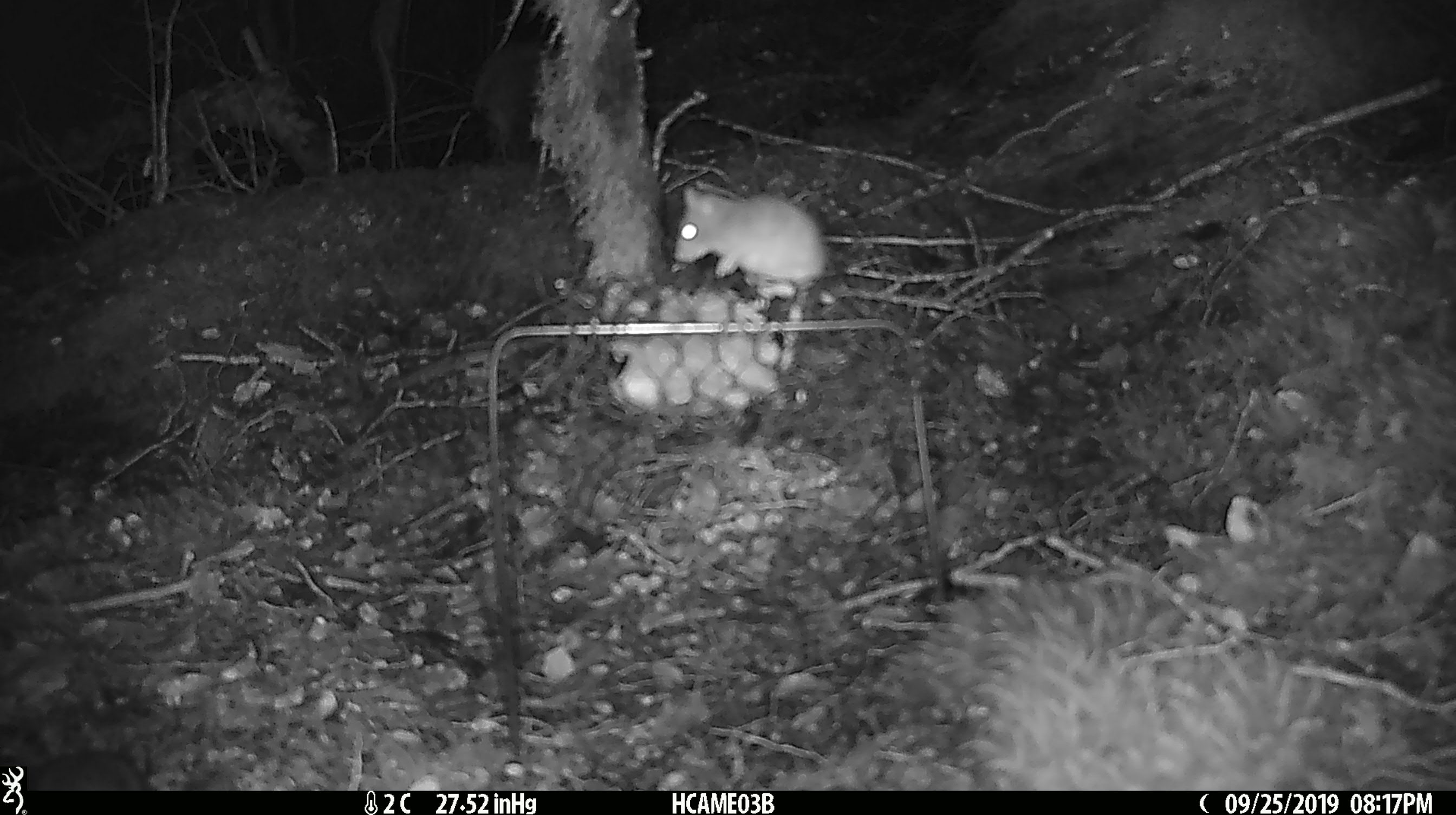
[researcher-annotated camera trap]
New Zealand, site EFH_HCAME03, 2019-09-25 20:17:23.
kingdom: Animalia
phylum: Chordata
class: Mammalia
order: Rodentia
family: Muridae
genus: Mus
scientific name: Mus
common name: mouse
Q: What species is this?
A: Mouse (Mus).